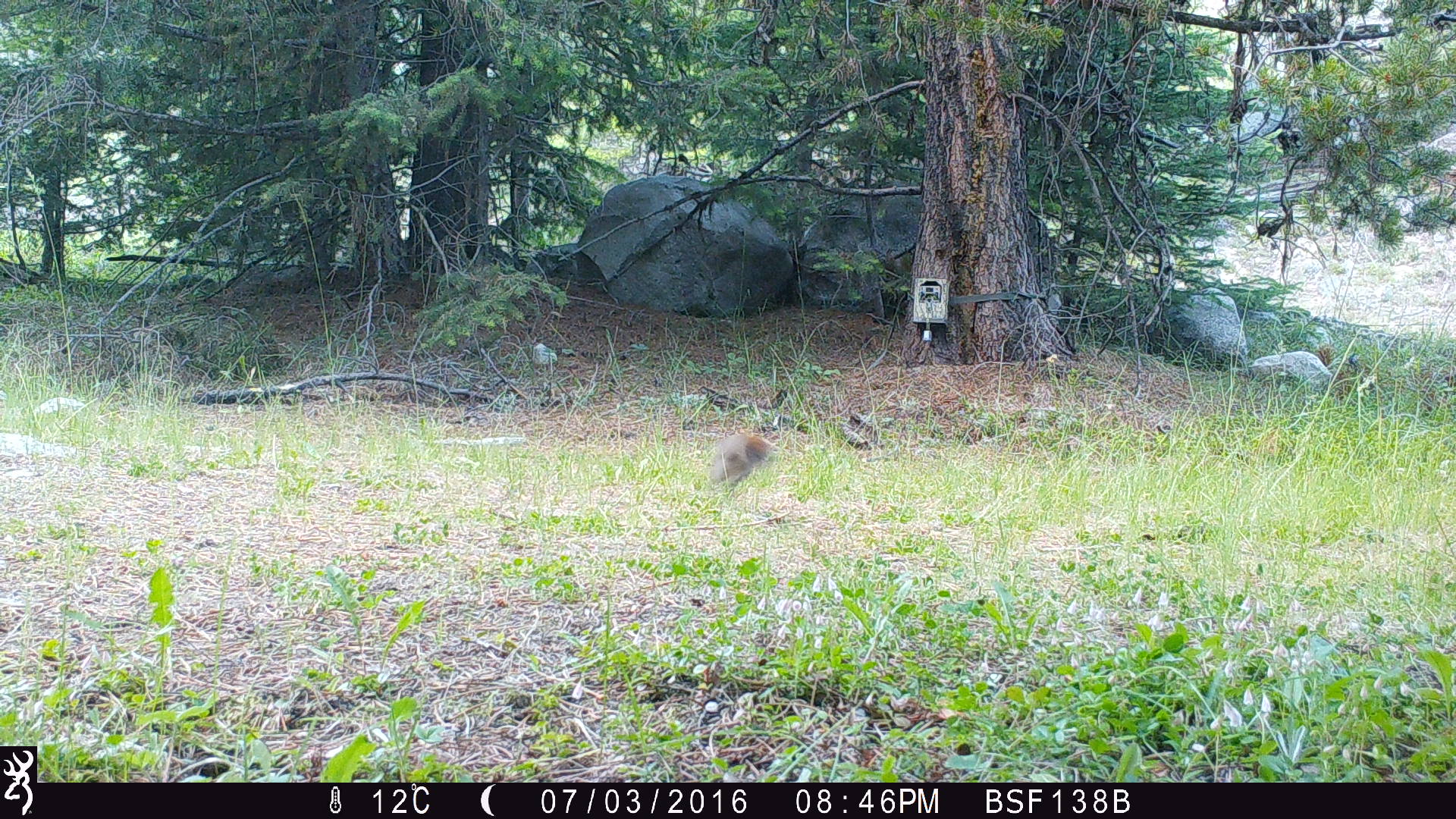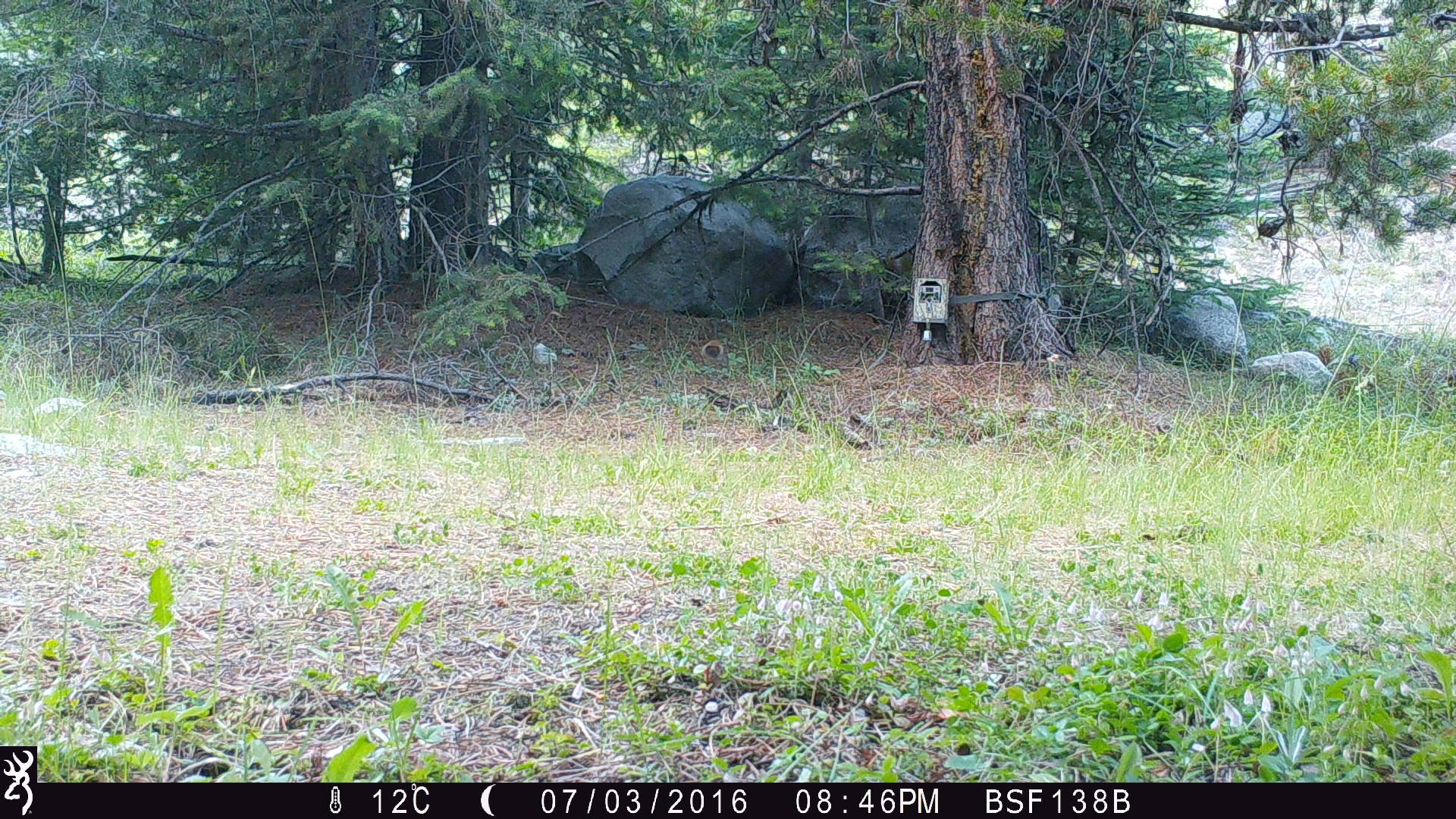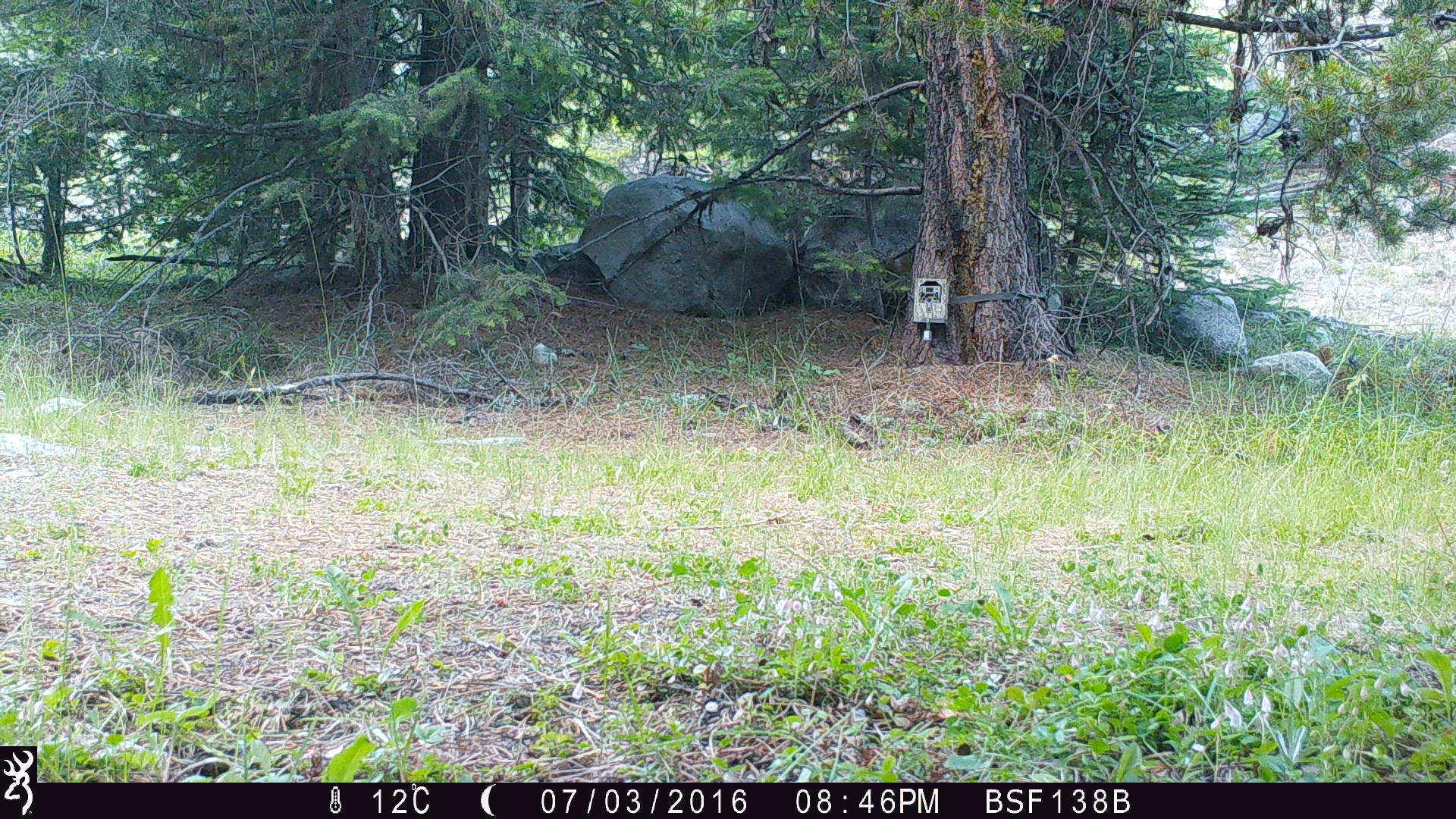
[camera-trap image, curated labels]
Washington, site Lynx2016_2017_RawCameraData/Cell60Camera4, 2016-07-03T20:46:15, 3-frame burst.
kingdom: Animalia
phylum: Chordata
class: Mammalia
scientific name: Mammalia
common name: small mammal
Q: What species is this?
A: Small mammal (Mammalia).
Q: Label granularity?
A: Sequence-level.